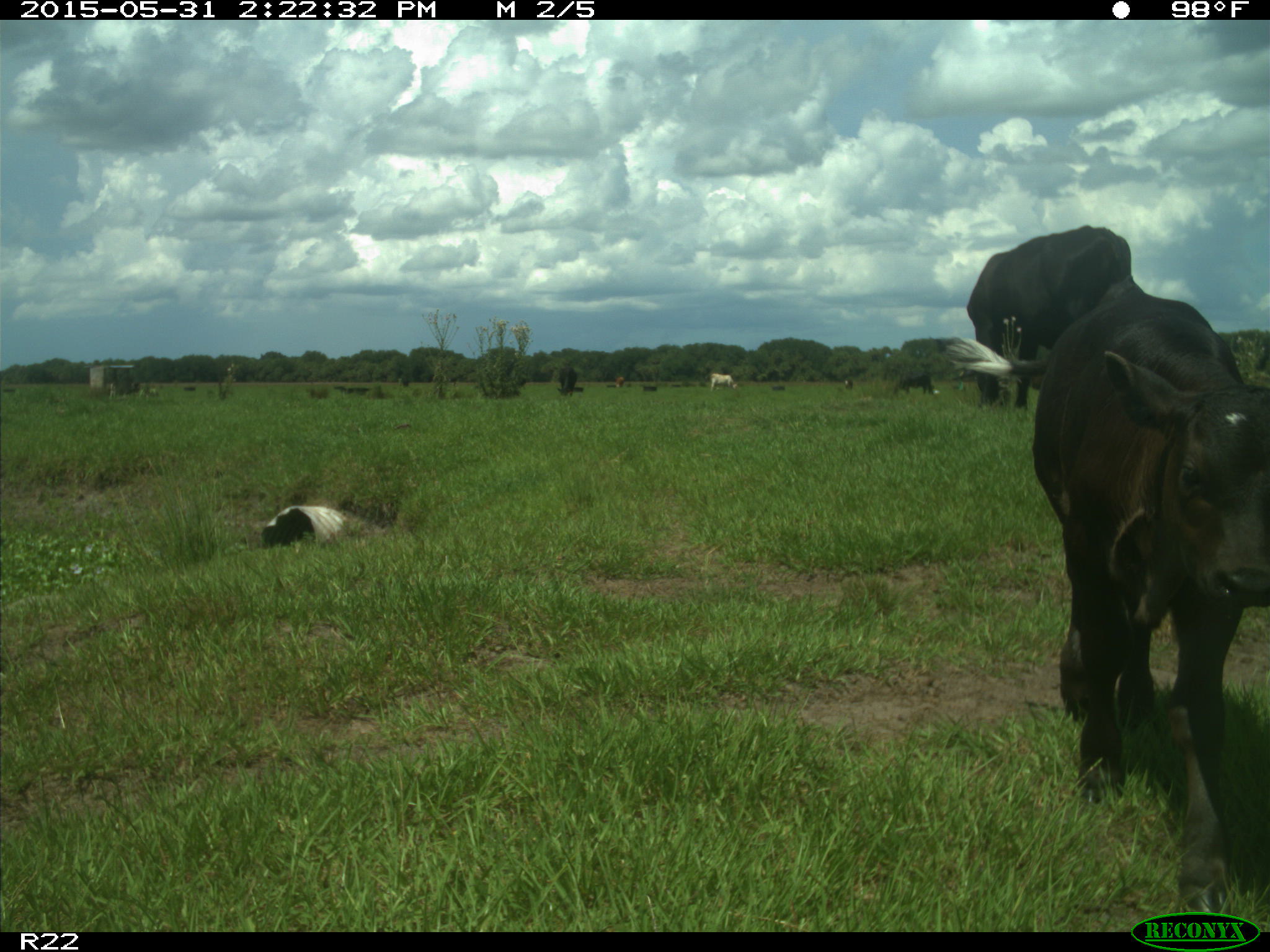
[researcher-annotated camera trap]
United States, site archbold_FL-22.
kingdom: Animalia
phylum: Chordata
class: Mammalia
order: Artiodactyla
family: Bovidae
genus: Bos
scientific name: Bos taurus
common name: domestic cow